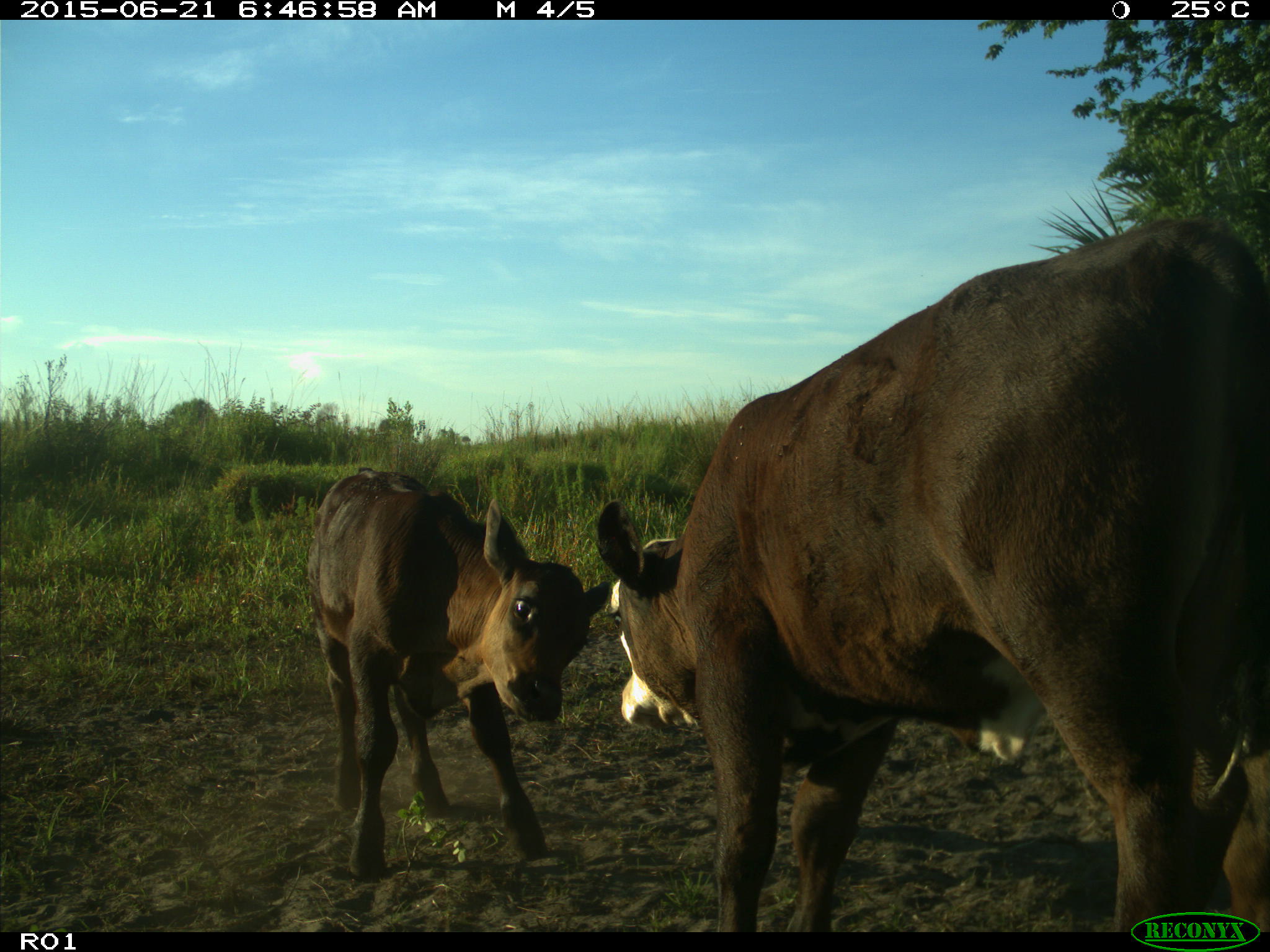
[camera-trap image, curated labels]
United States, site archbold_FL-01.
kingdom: Animalia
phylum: Chordata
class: Mammalia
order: Artiodactyla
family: Bovidae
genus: Bos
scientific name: Bos taurus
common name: domestic cow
Bos taurus (domestic cow).